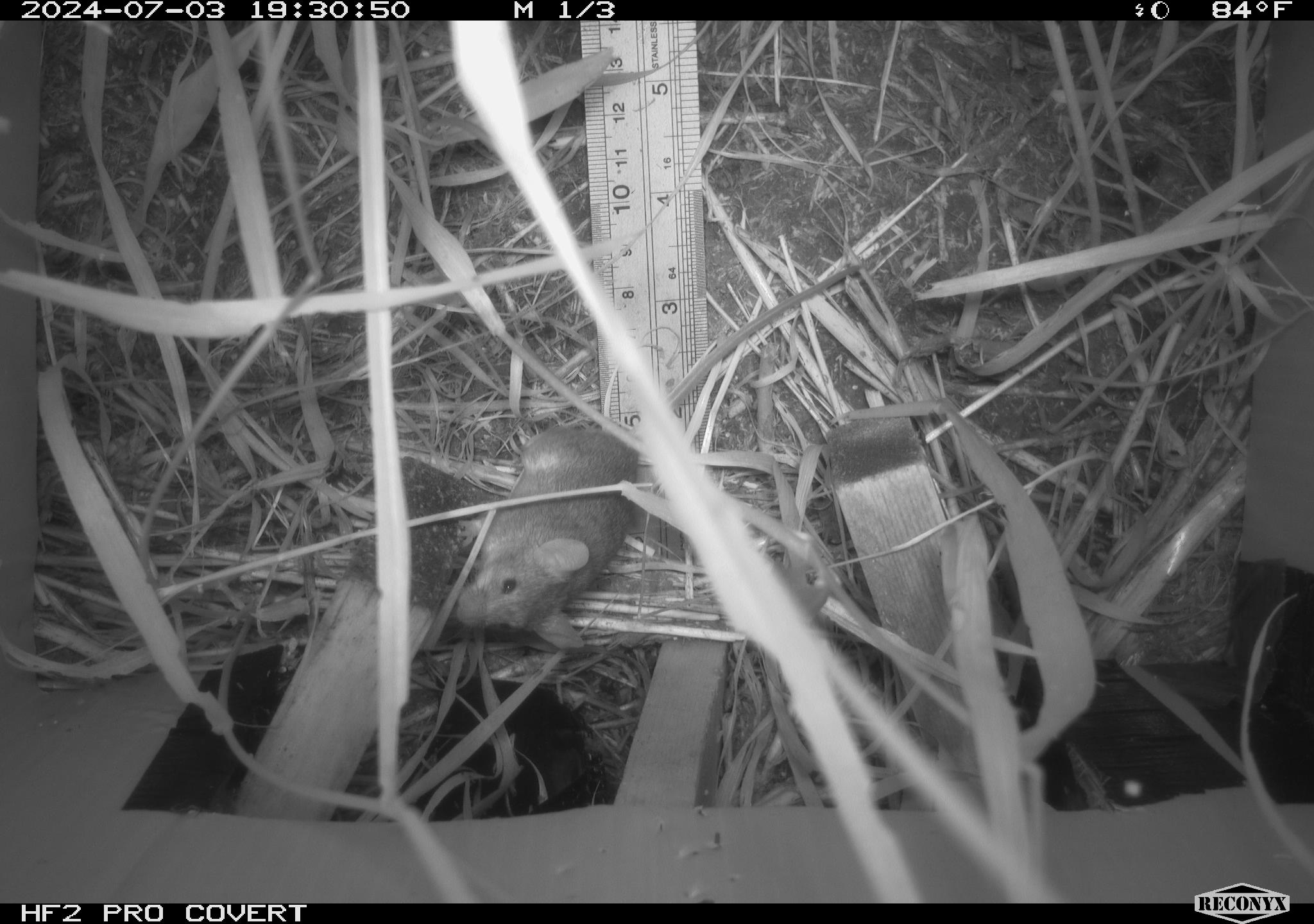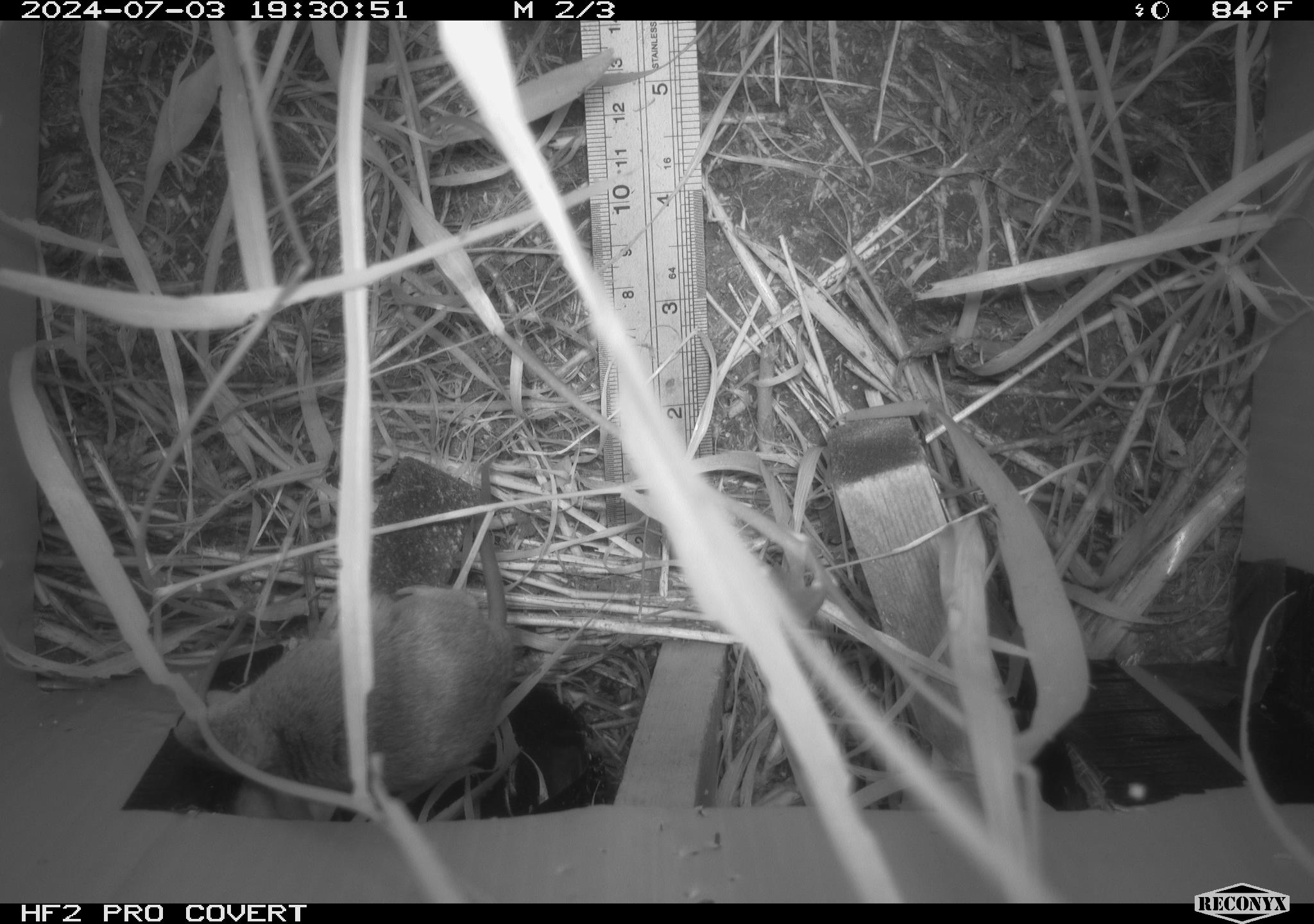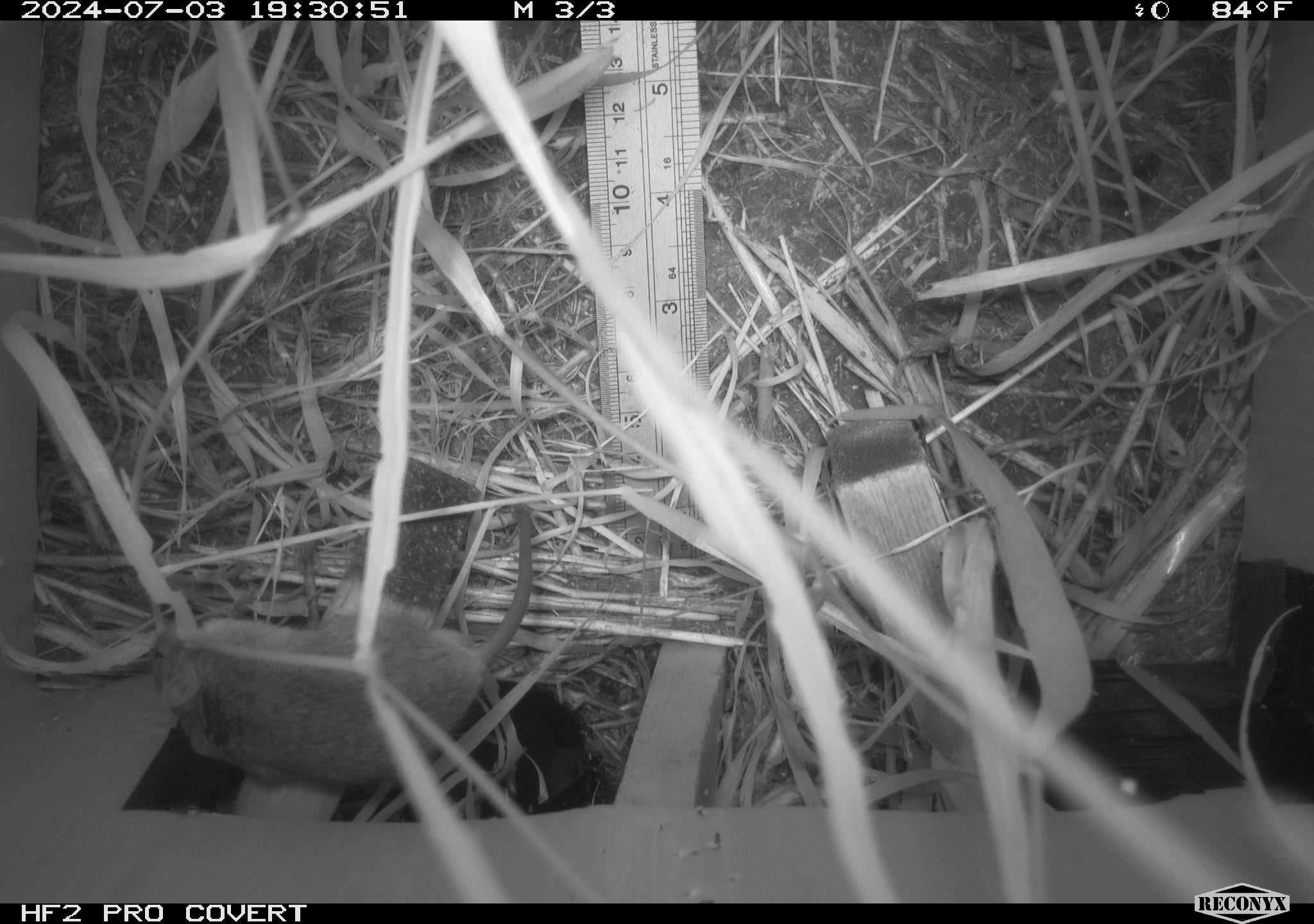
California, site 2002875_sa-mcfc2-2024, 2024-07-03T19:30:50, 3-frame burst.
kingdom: Animalia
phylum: Chordata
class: Mammalia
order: Rodentia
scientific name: Rodentia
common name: rodent